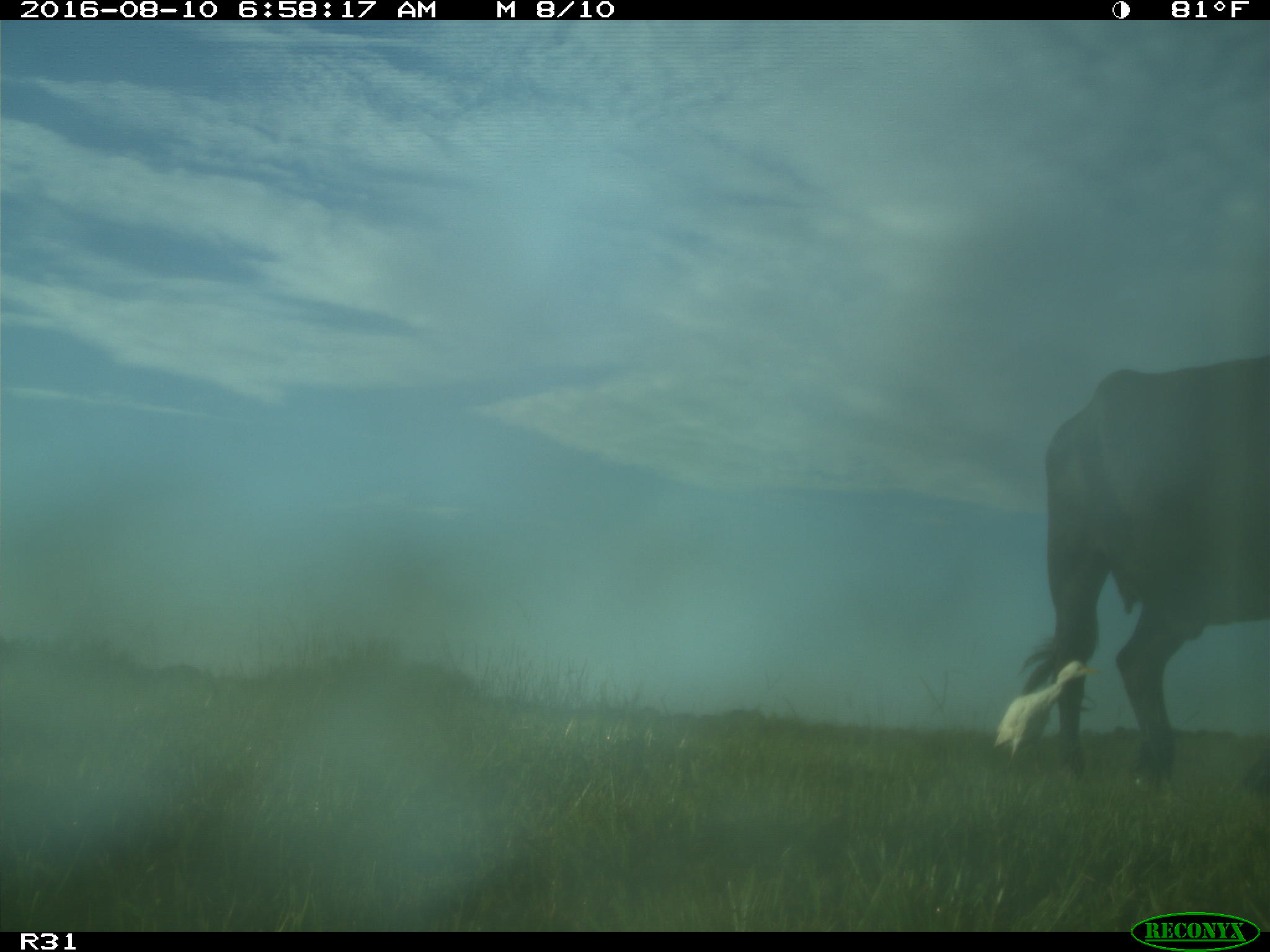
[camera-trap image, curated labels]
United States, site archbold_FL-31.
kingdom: Animalia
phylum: Chordata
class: Mammalia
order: Artiodactyla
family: Bovidae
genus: Bos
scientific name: Bos taurus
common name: domestic cow